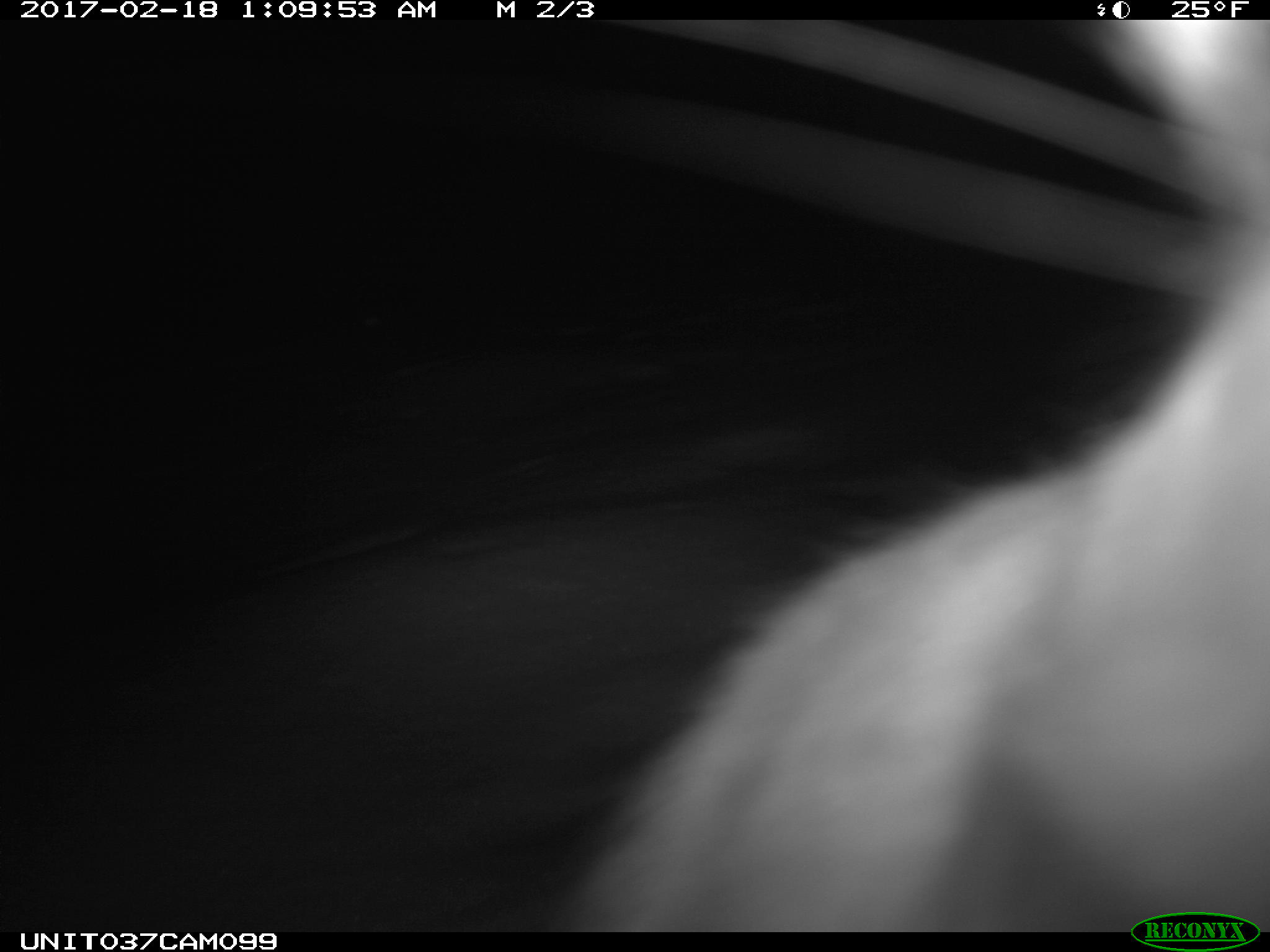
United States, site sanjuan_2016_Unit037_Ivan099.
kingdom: Animalia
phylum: Chordata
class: Mammalia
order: Lagomorpha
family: Leporidae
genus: Lepus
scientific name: Lepus americanus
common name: snowshoe hare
Lepus americanus (snowshoe hare).